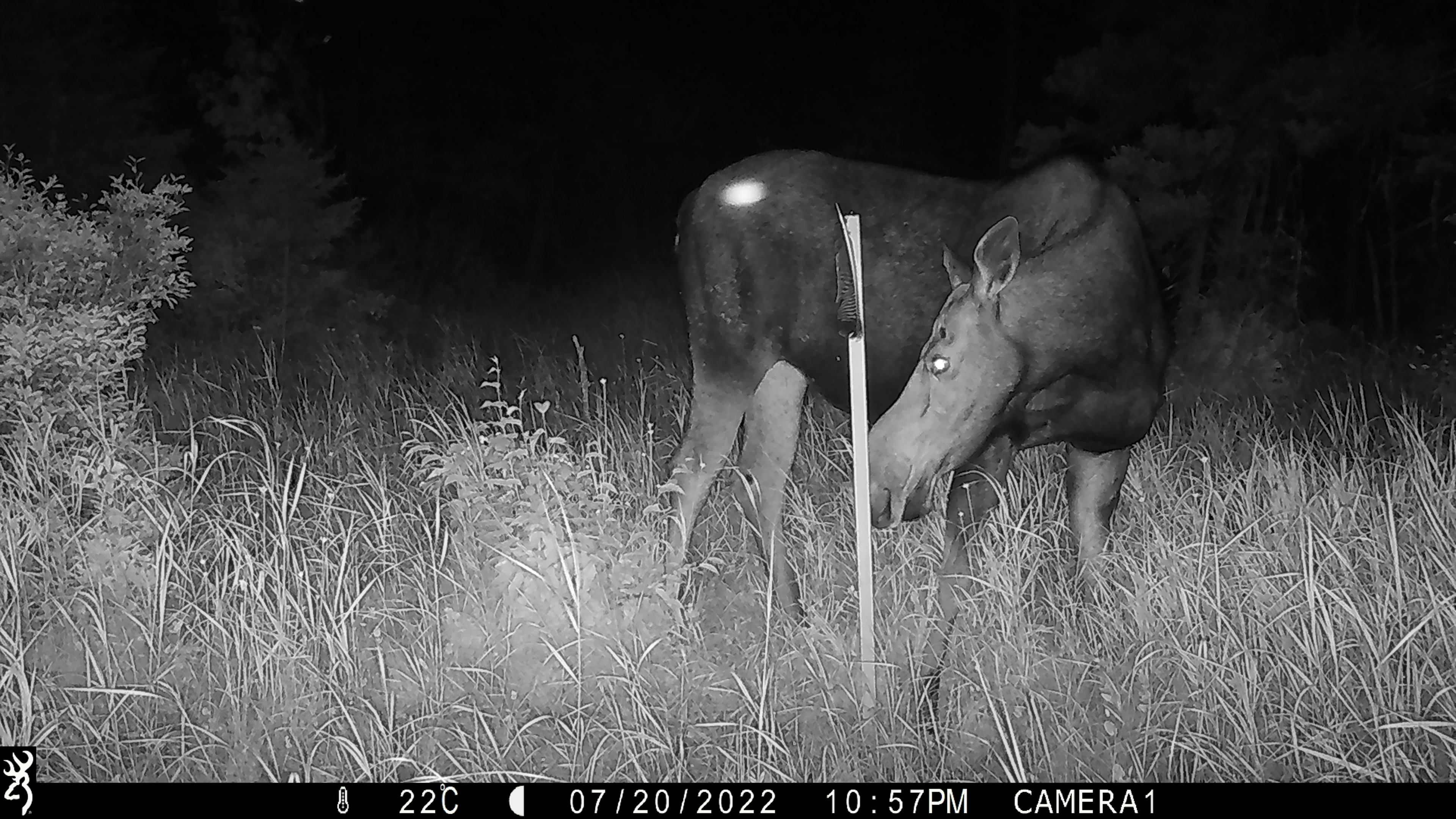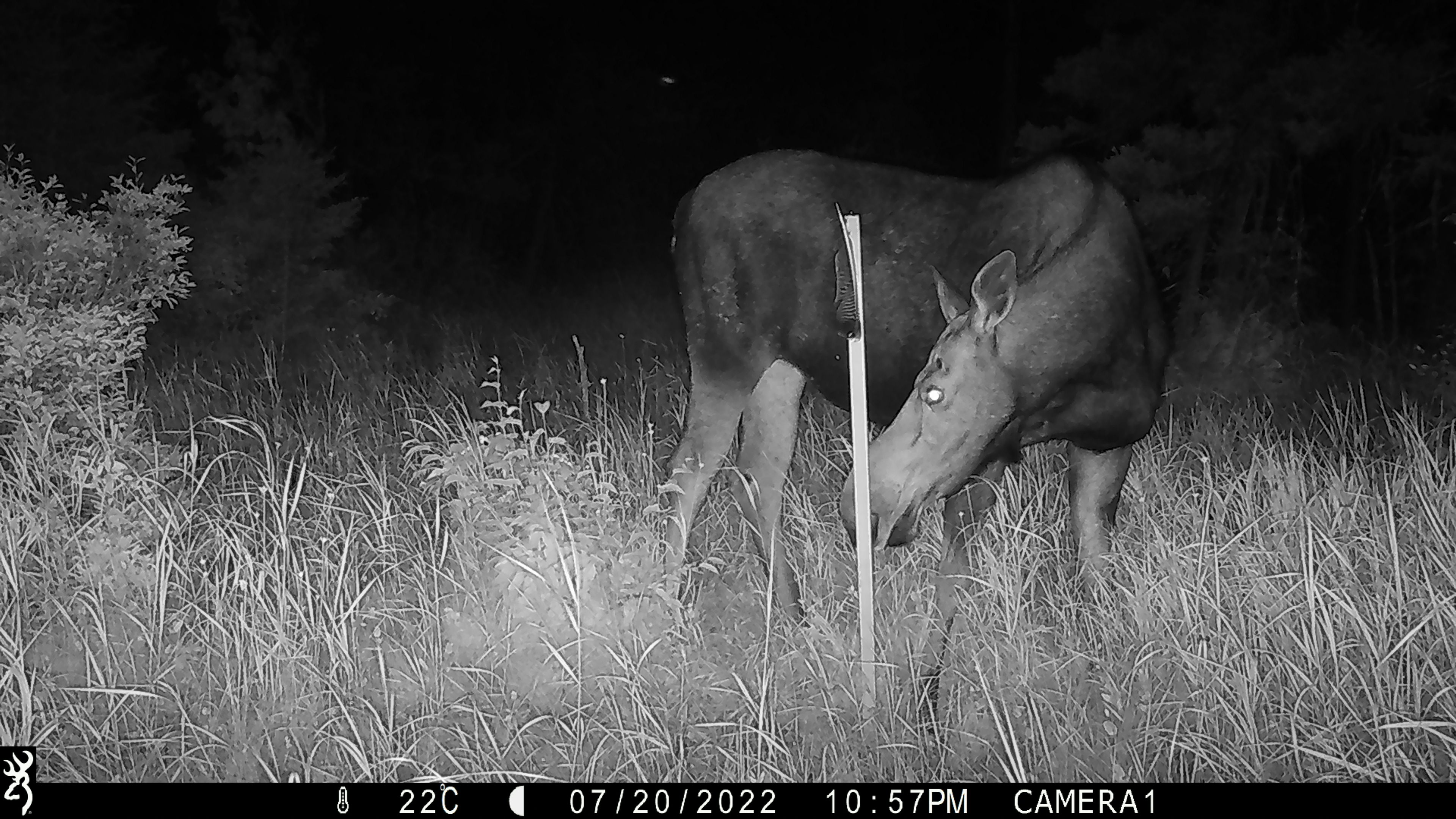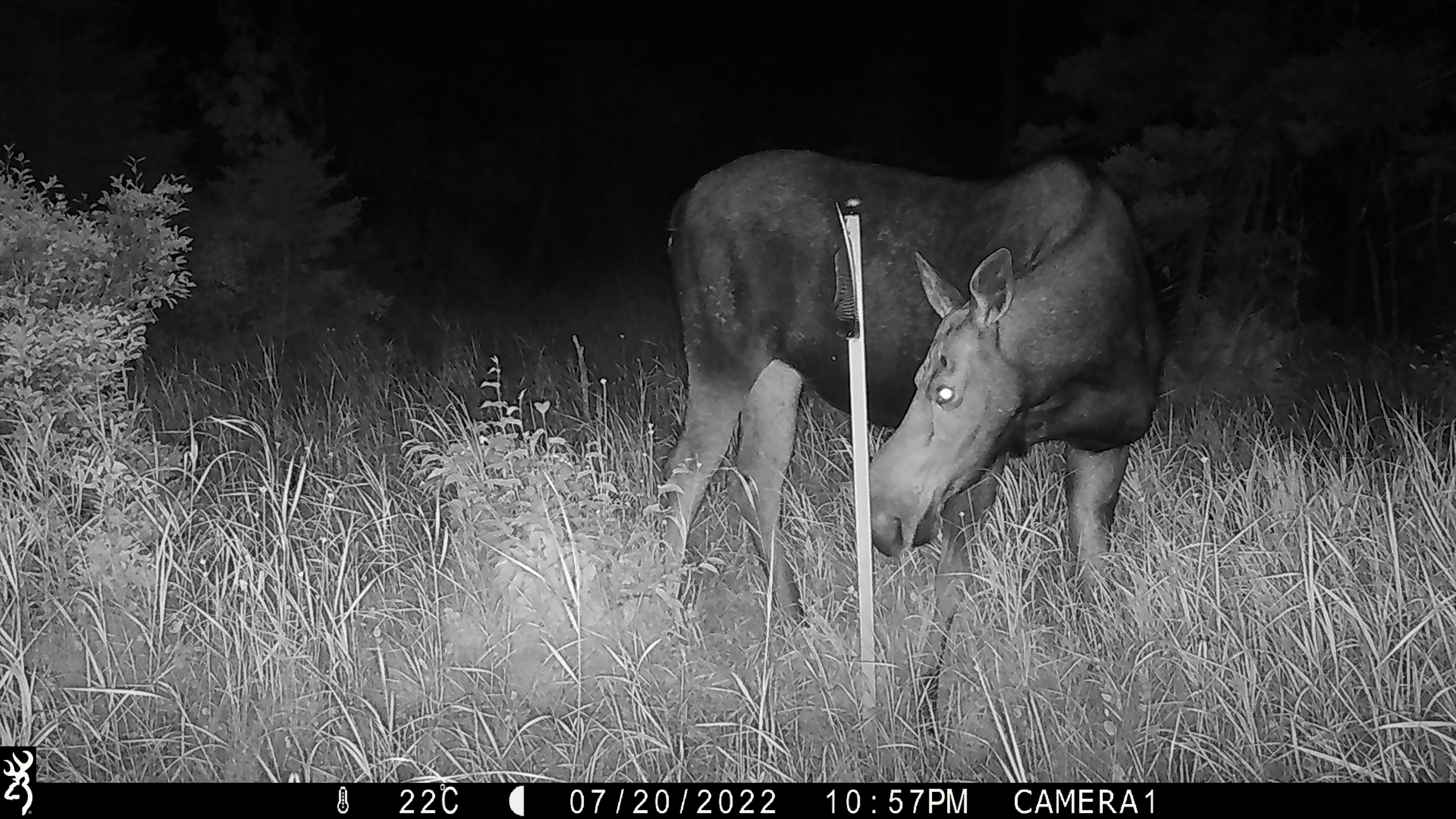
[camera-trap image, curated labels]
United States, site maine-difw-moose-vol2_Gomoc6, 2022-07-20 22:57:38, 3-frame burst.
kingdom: Animalia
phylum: Chordata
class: Mammalia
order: Artiodactyla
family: Cervidae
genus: Alces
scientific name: Alces alces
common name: moose